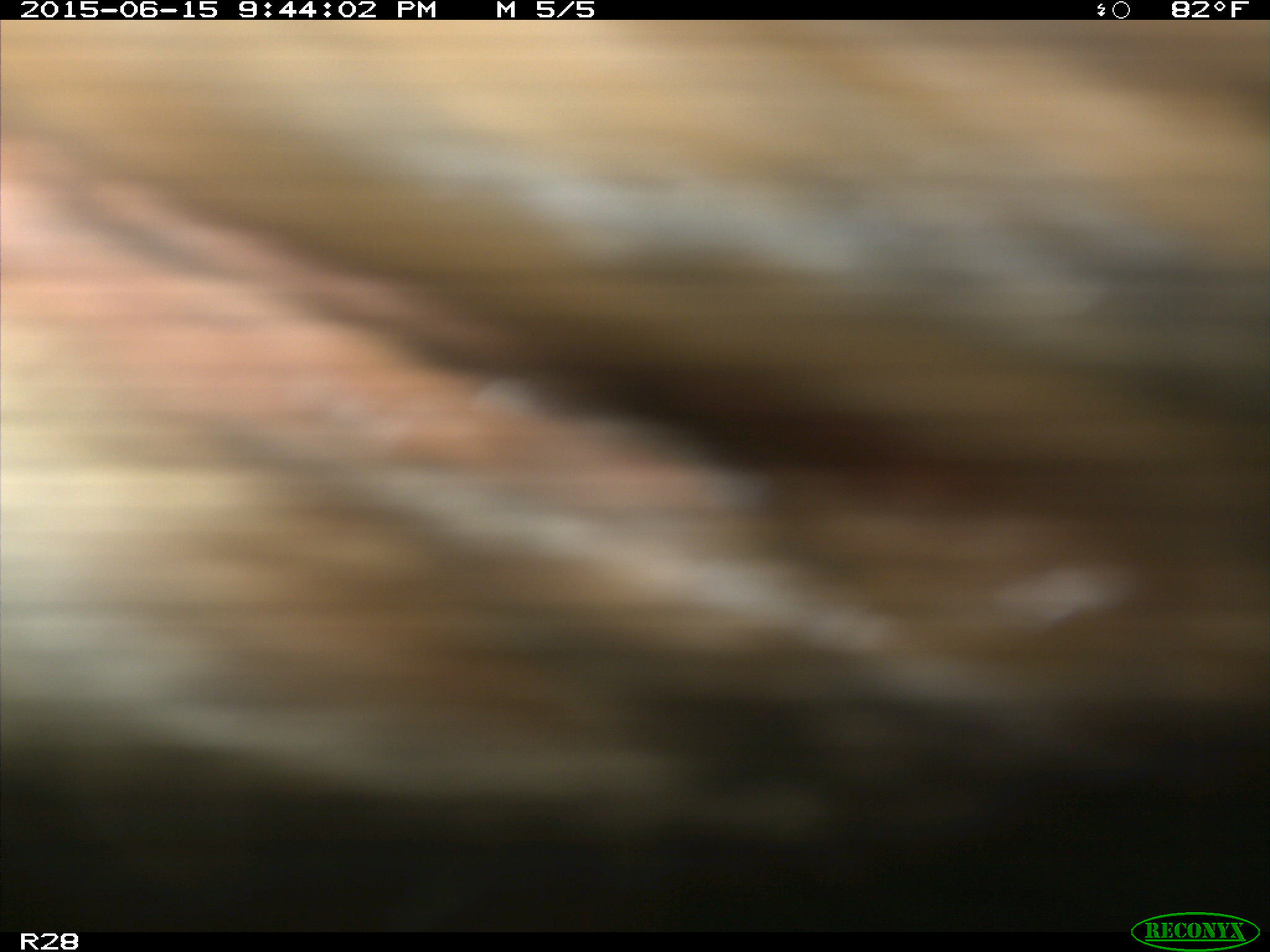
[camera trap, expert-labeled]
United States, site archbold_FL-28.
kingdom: Animalia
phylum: Chordata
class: Mammalia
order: Artiodactyla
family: Bovidae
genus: Bos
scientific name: Bos taurus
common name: domestic cow